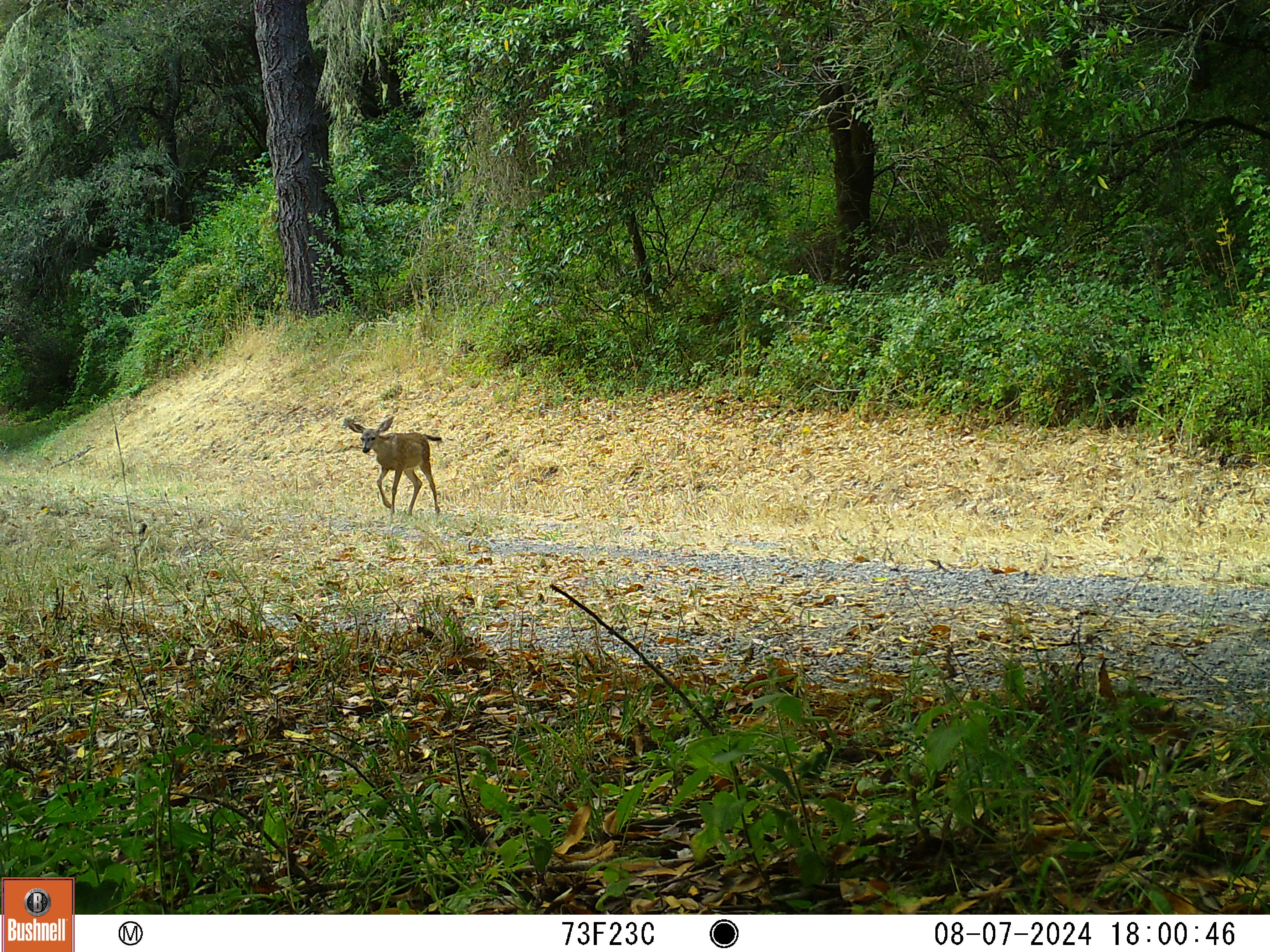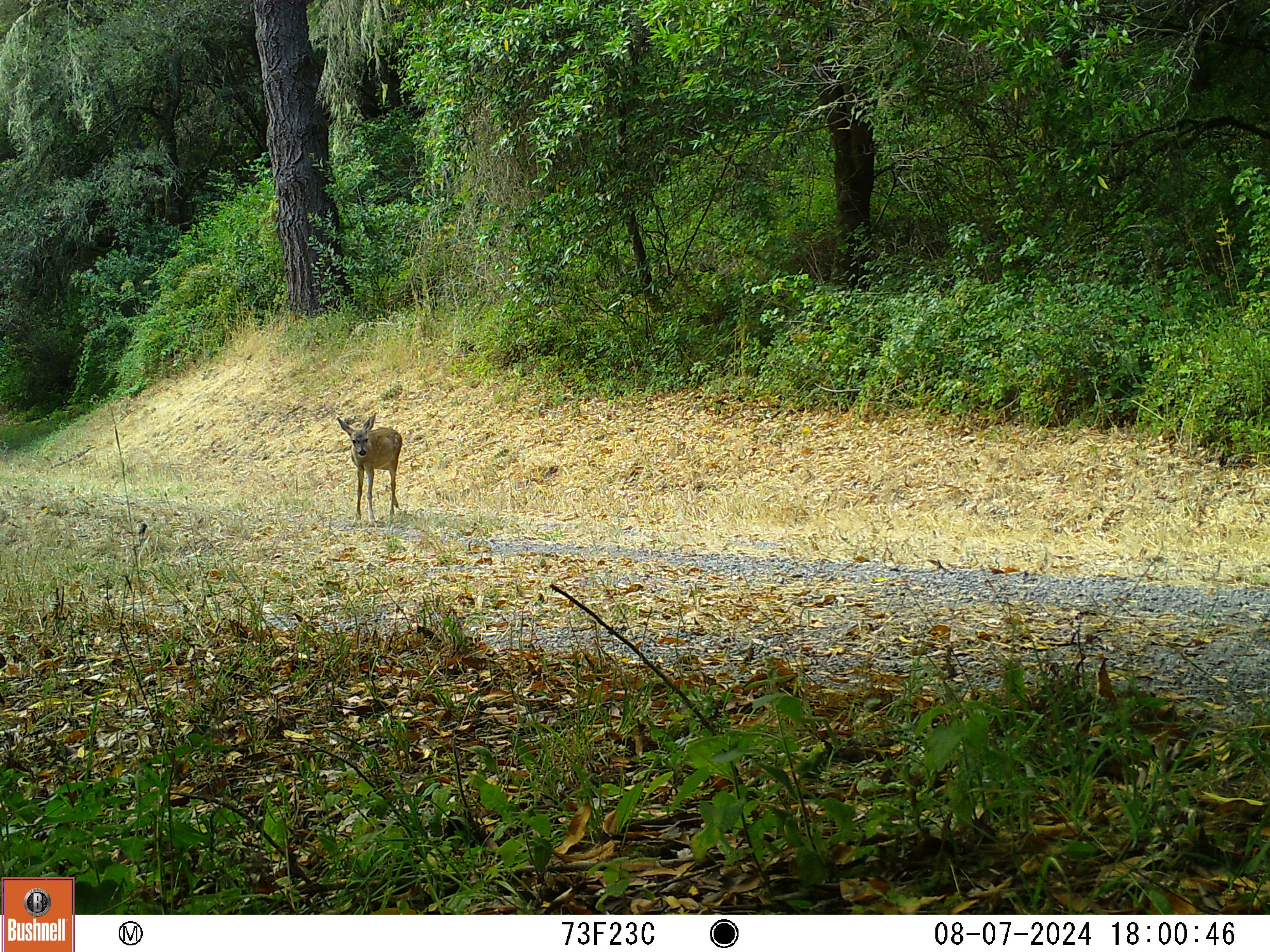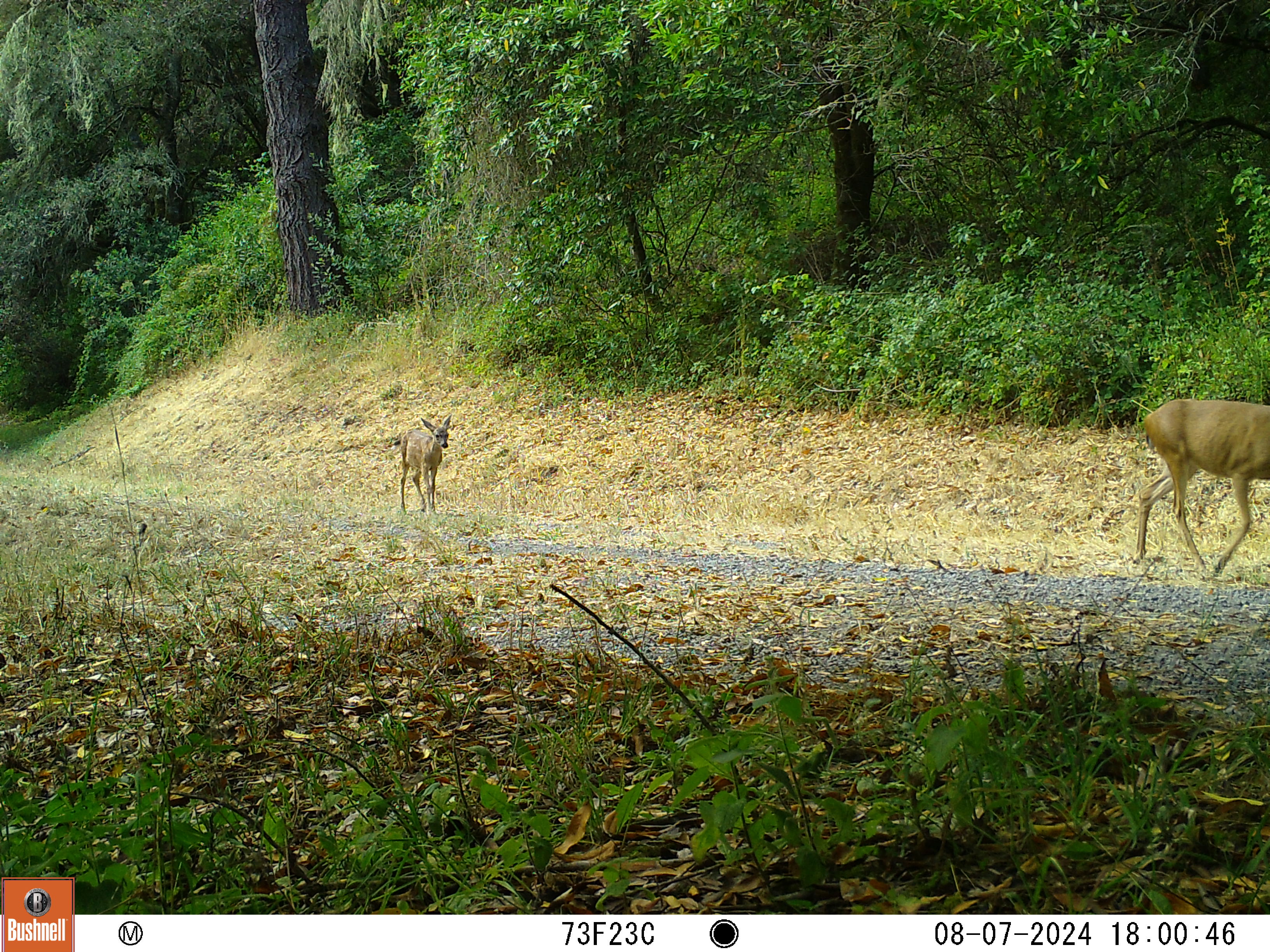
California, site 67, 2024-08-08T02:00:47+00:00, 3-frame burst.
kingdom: Animalia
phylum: Chordata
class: Mammalia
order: Artiodactyla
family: Cervidae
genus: Odocoileus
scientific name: Odocoileus hemionus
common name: mule deer